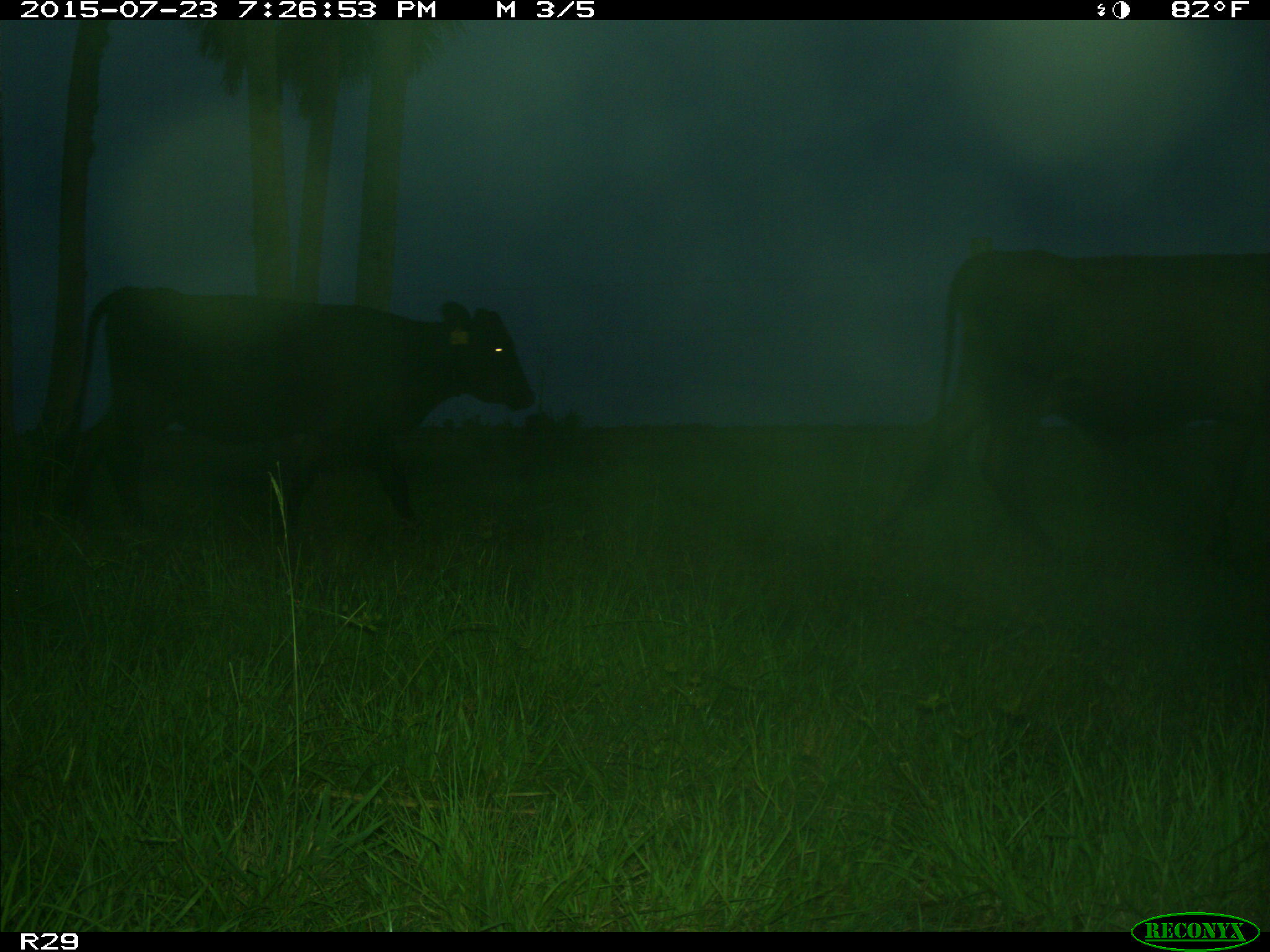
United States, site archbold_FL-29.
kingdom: Animalia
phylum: Chordata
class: Mammalia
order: Artiodactyla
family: Bovidae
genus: Bos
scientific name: Bos taurus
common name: domestic cow